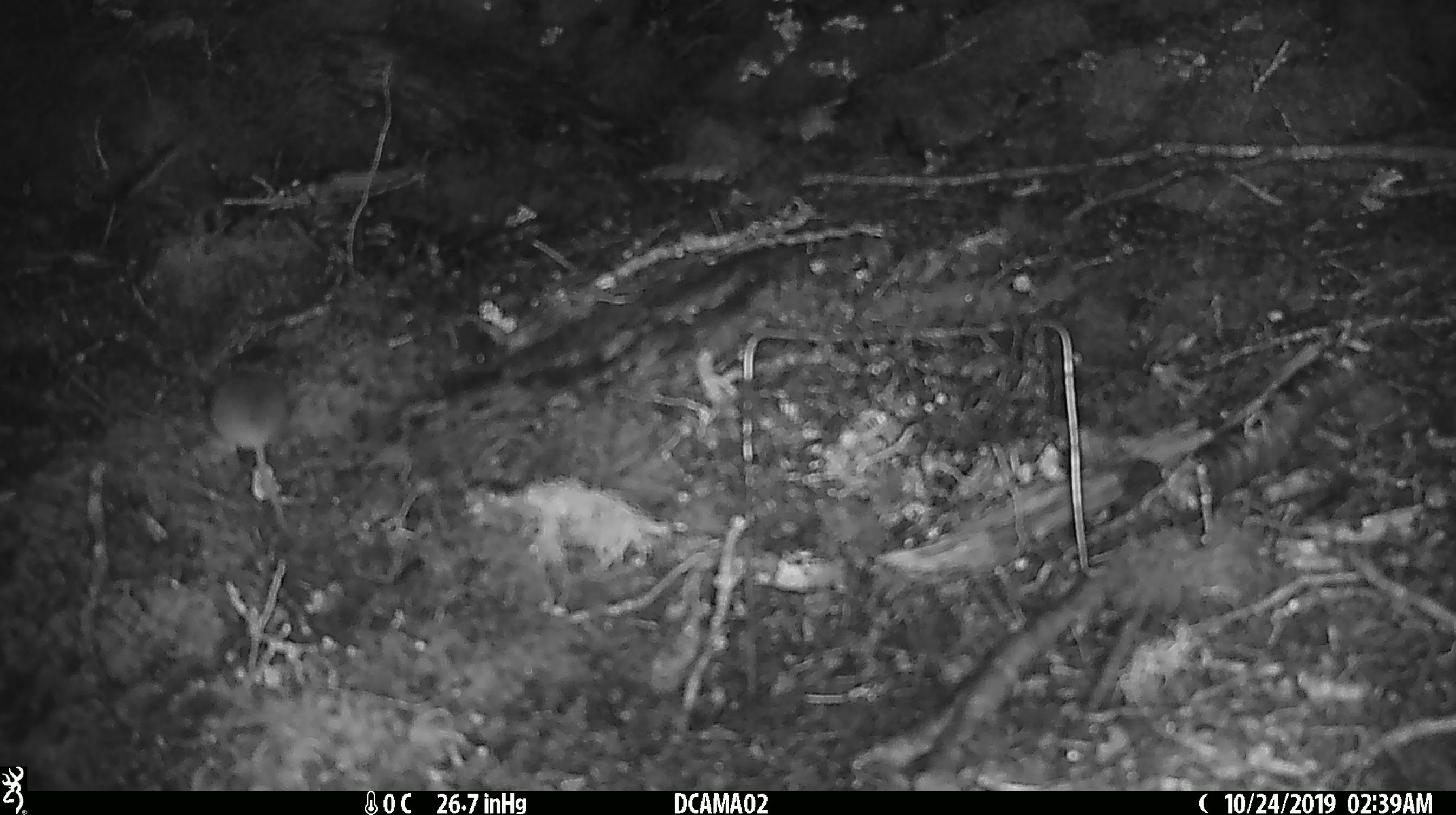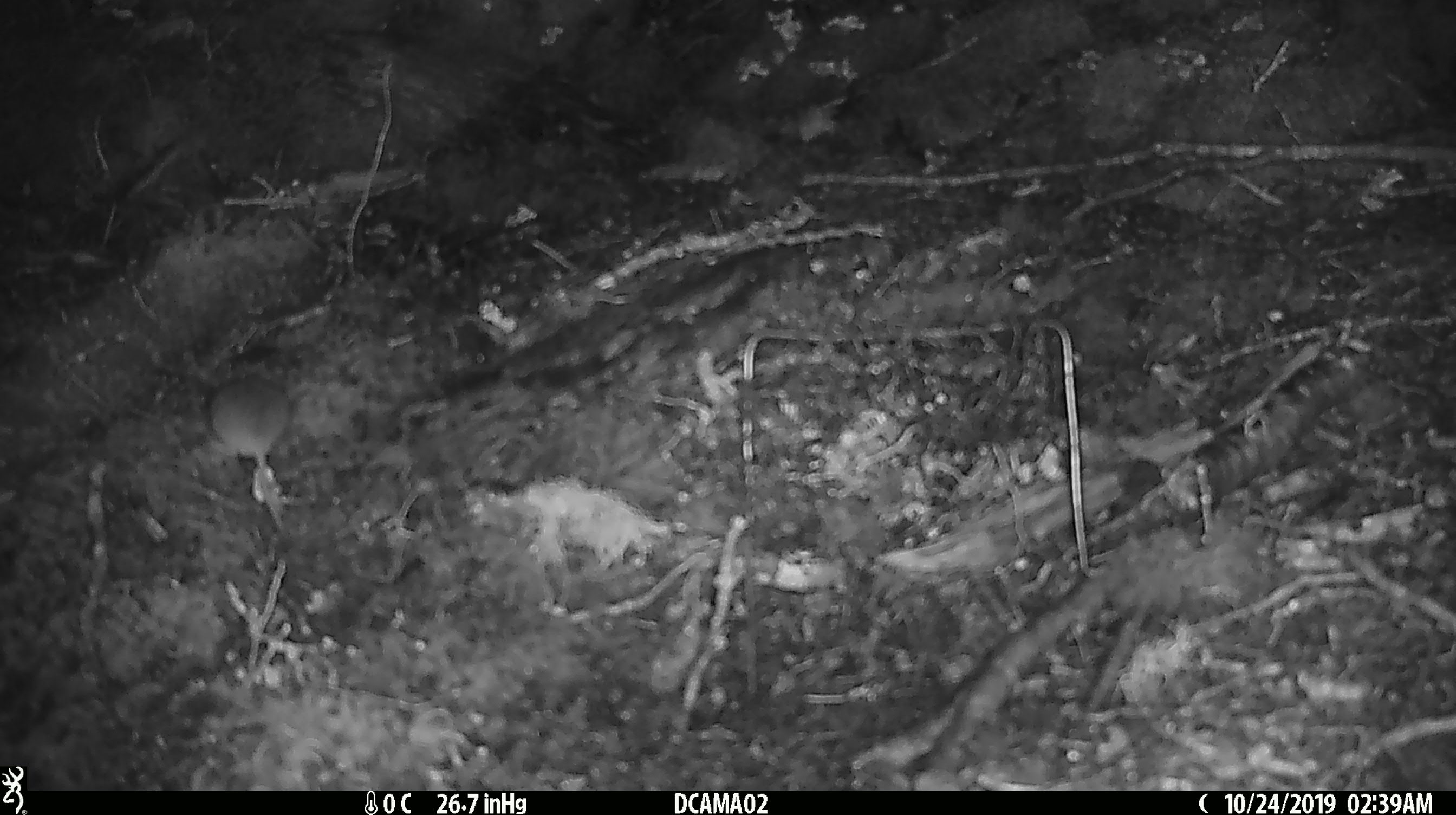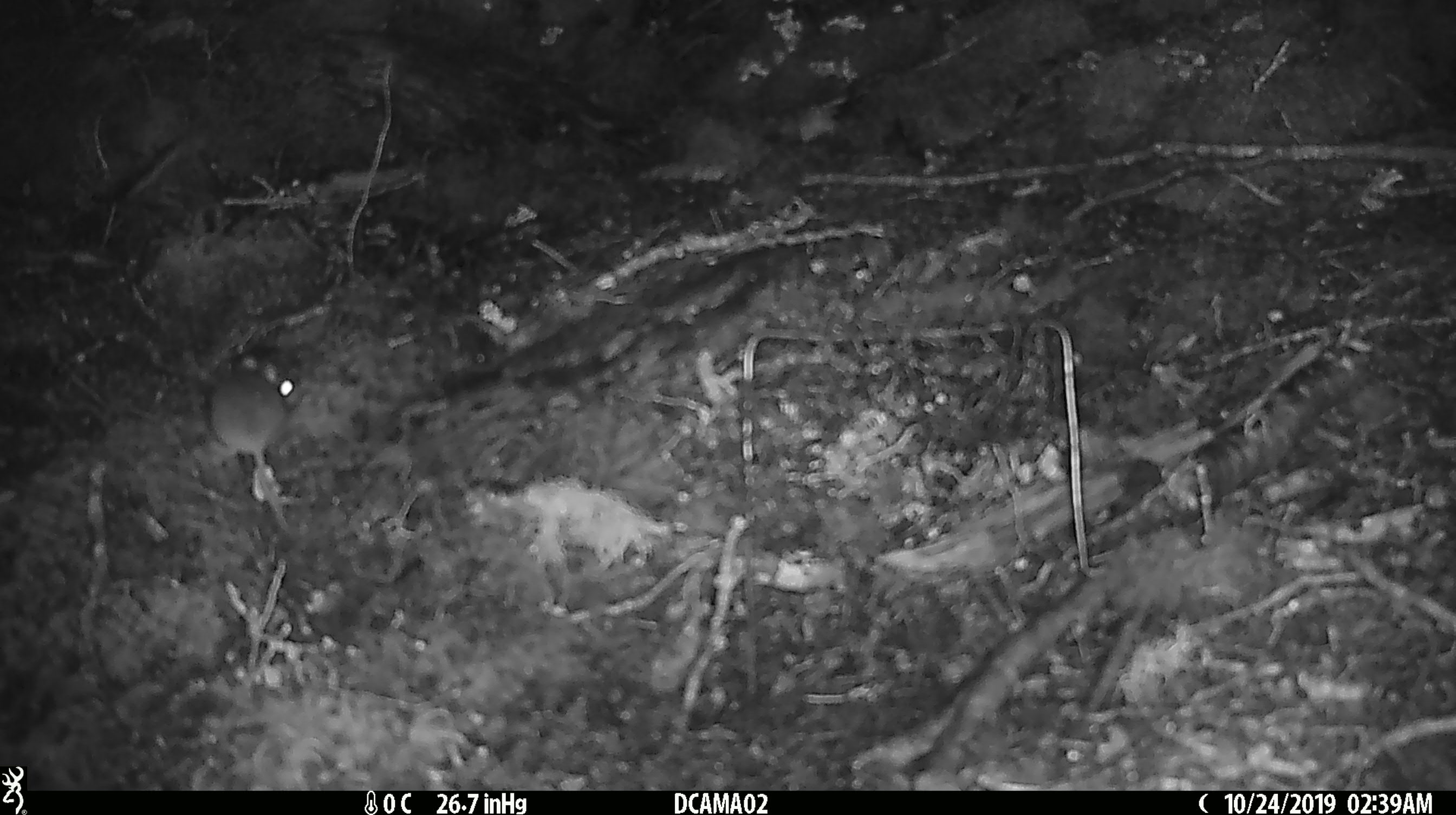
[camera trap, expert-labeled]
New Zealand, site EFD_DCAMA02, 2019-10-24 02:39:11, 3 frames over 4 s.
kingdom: Animalia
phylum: Chordata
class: Mammalia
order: Rodentia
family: Muridae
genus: Mus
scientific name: Mus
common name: mouse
Mouse (Mus).